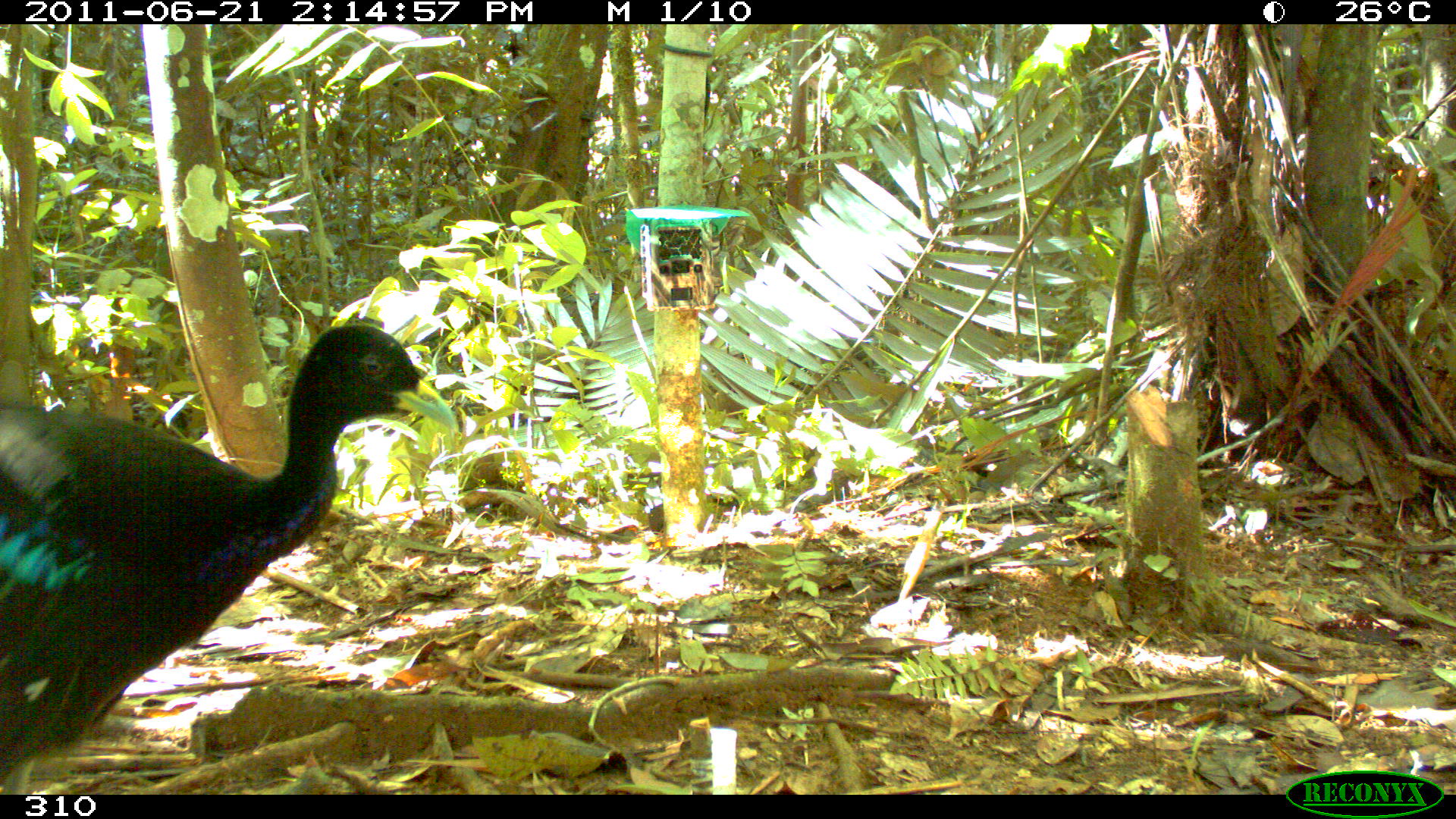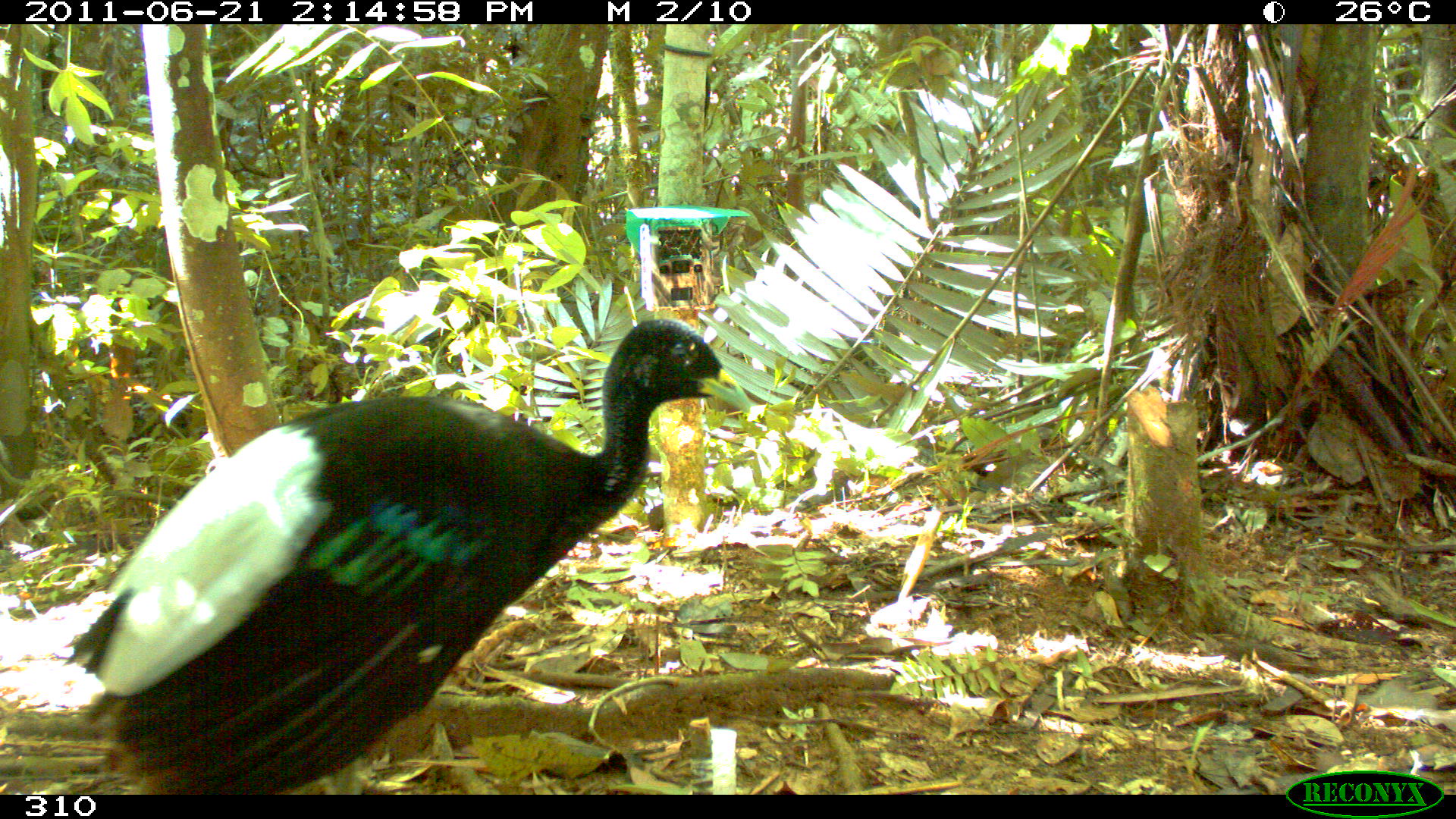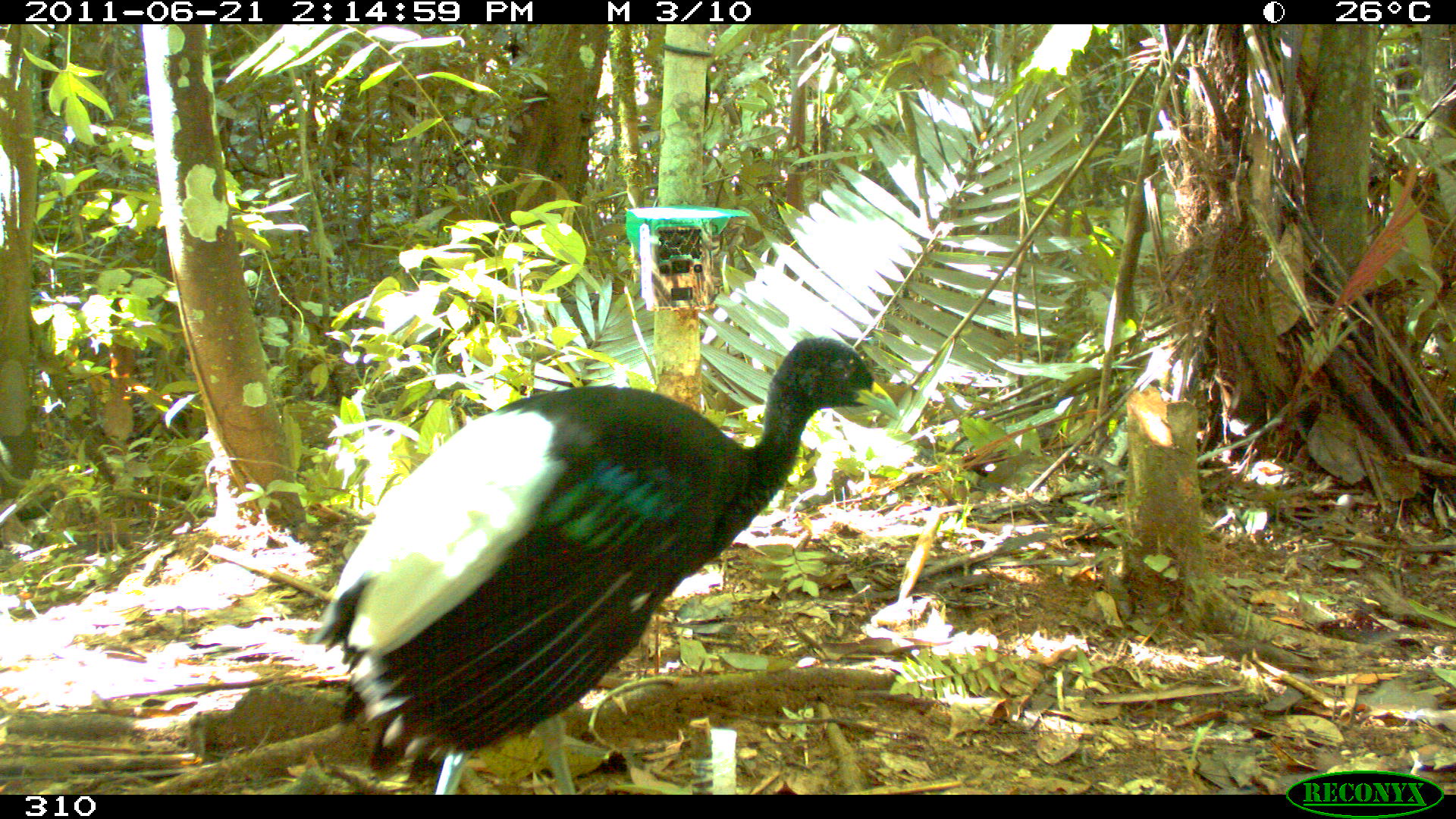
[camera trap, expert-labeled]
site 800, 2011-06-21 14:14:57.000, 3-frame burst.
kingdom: Animalia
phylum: Chordata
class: Aves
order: Gruiformes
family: Psophiidae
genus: Psophia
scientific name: Psophia leucoptera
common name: pale-winged trumpeter